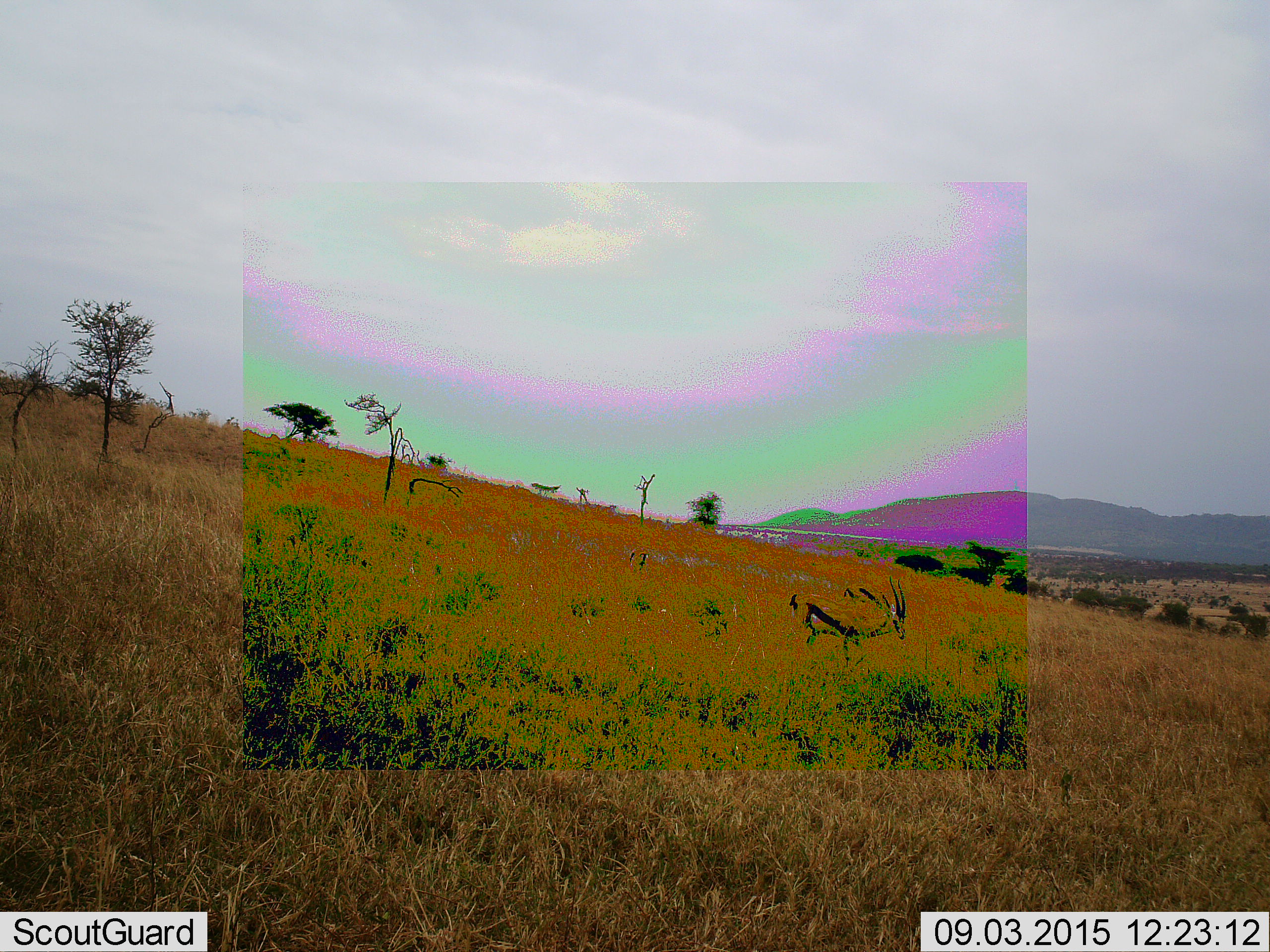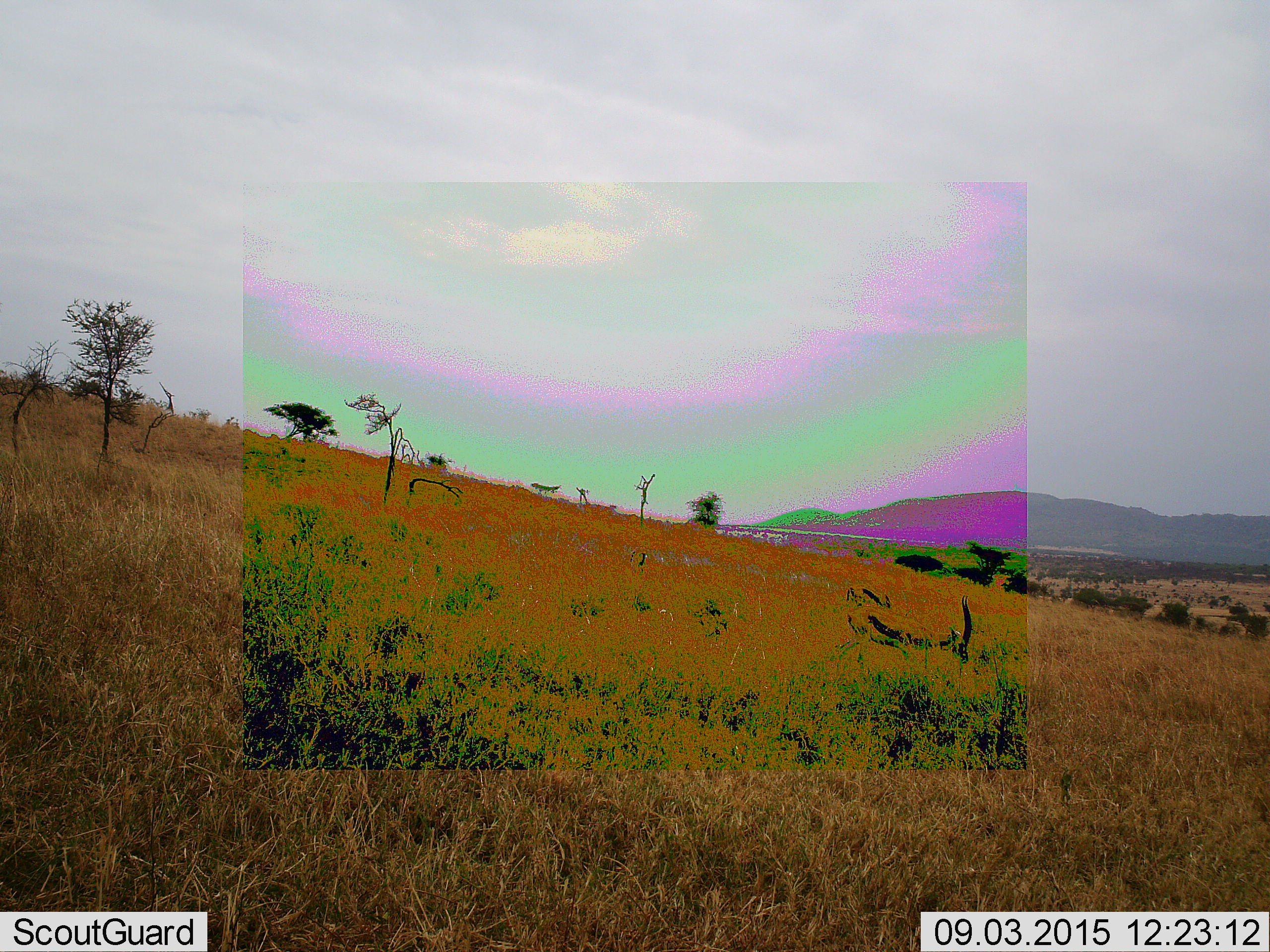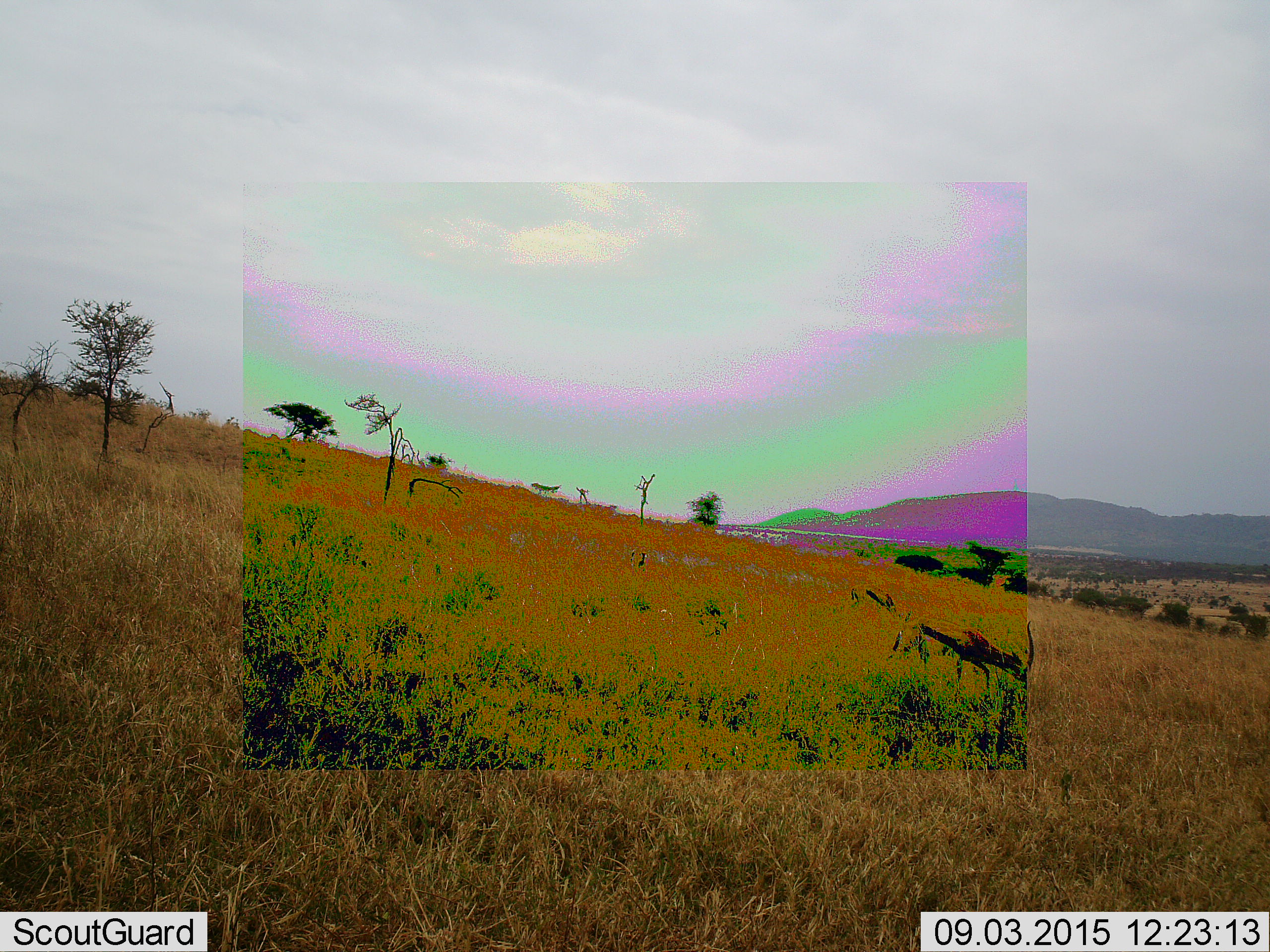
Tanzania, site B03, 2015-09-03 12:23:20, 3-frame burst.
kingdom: Animalia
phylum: Chordata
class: Mammalia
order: Artiodactyla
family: Bovidae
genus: Eudorcas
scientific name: Eudorcas thomsonii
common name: thomson's gazelle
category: gazellethomsons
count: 1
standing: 20%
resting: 0%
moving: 73%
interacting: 0%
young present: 0%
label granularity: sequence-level